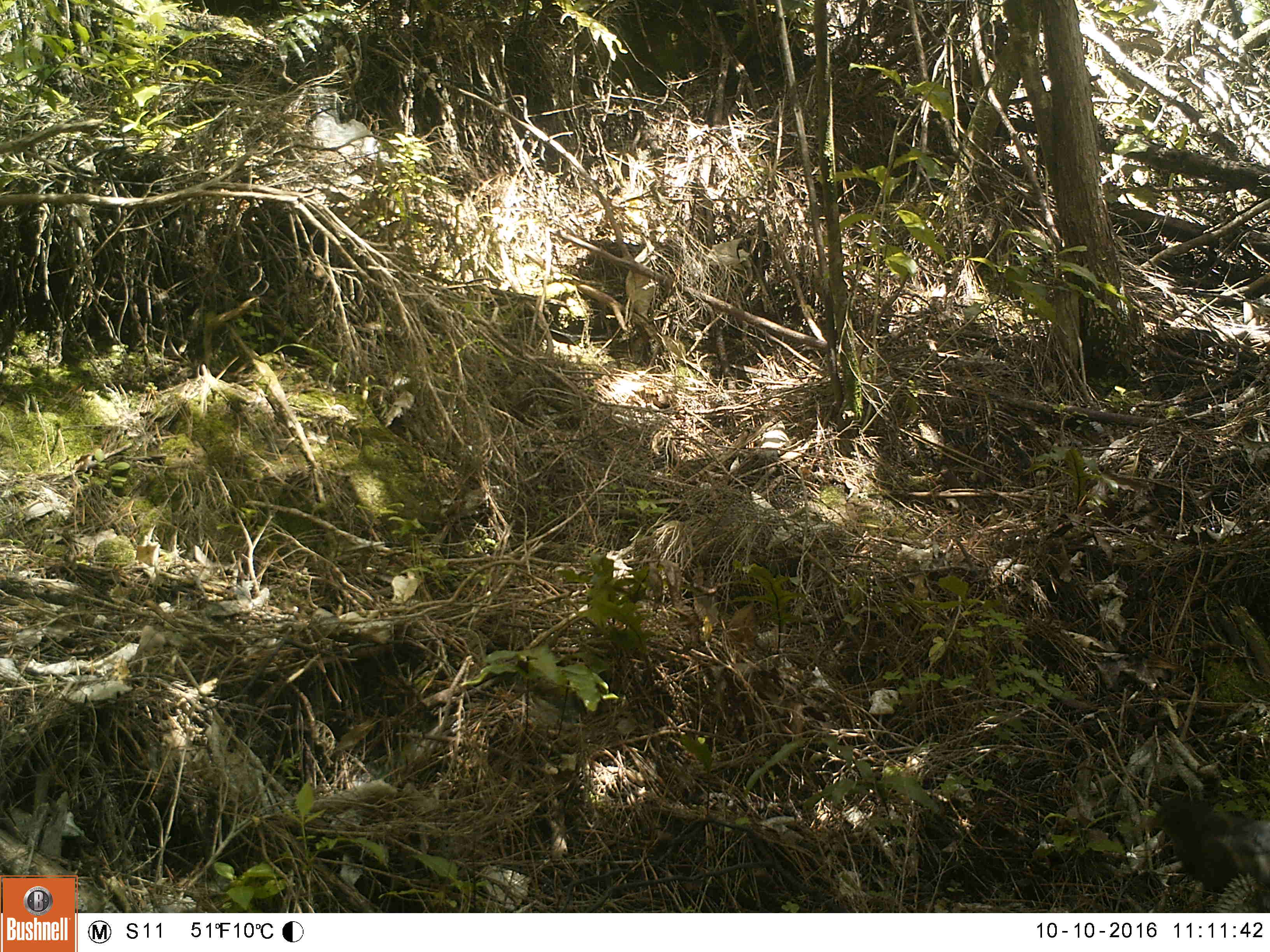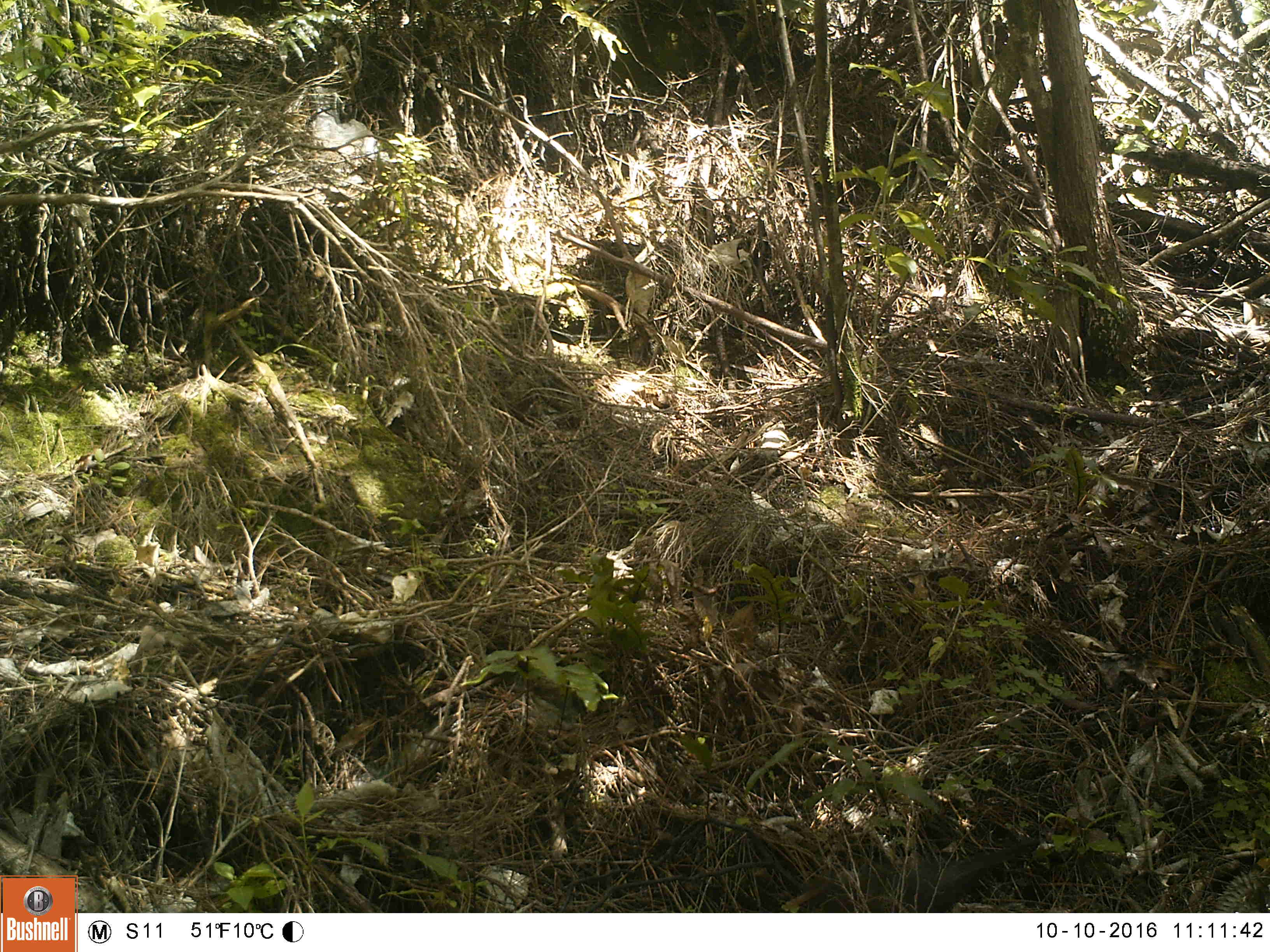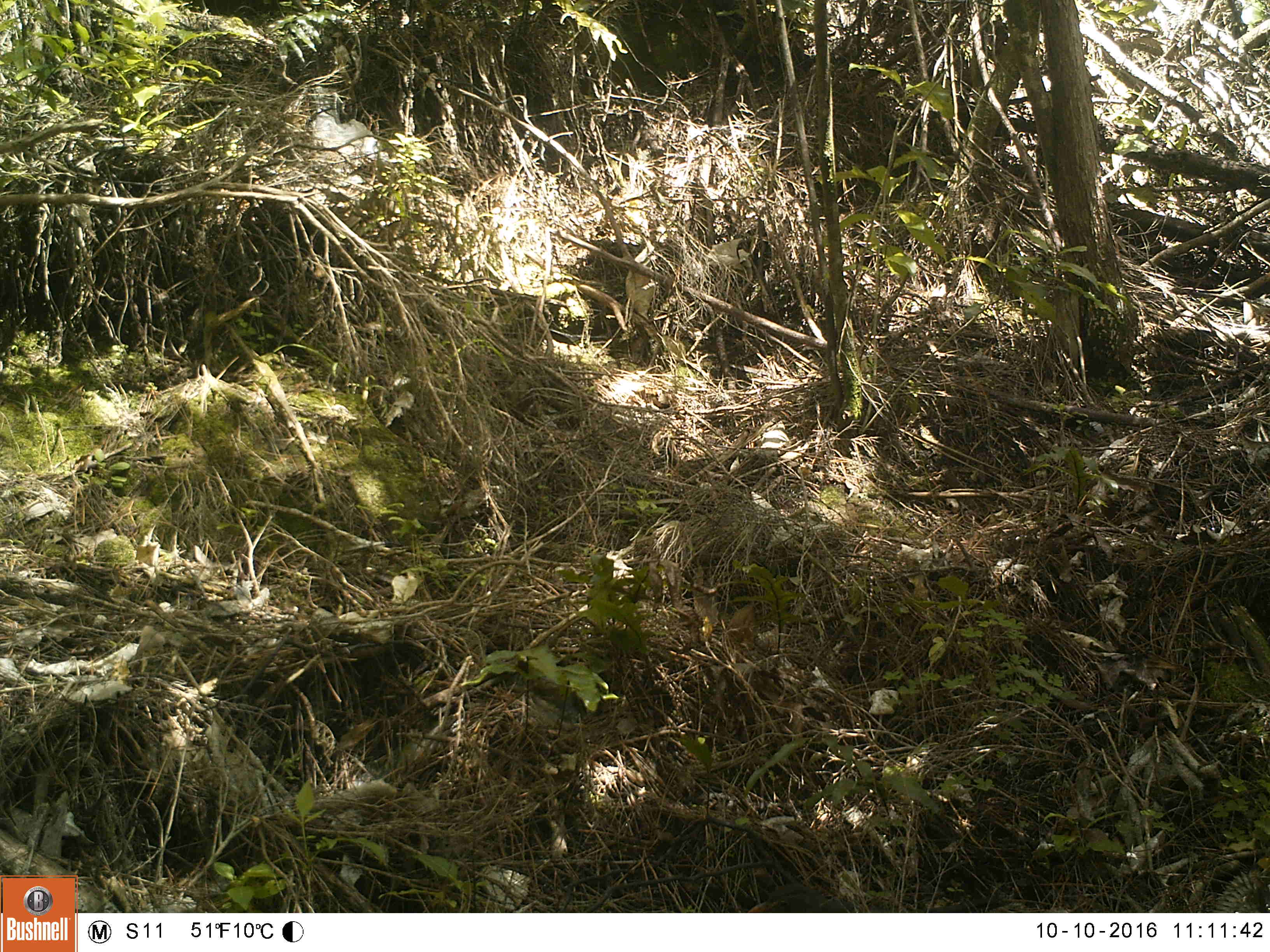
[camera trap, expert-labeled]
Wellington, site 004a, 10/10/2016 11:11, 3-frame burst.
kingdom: Animalia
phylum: Chordata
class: Aves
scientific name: Aves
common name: bird